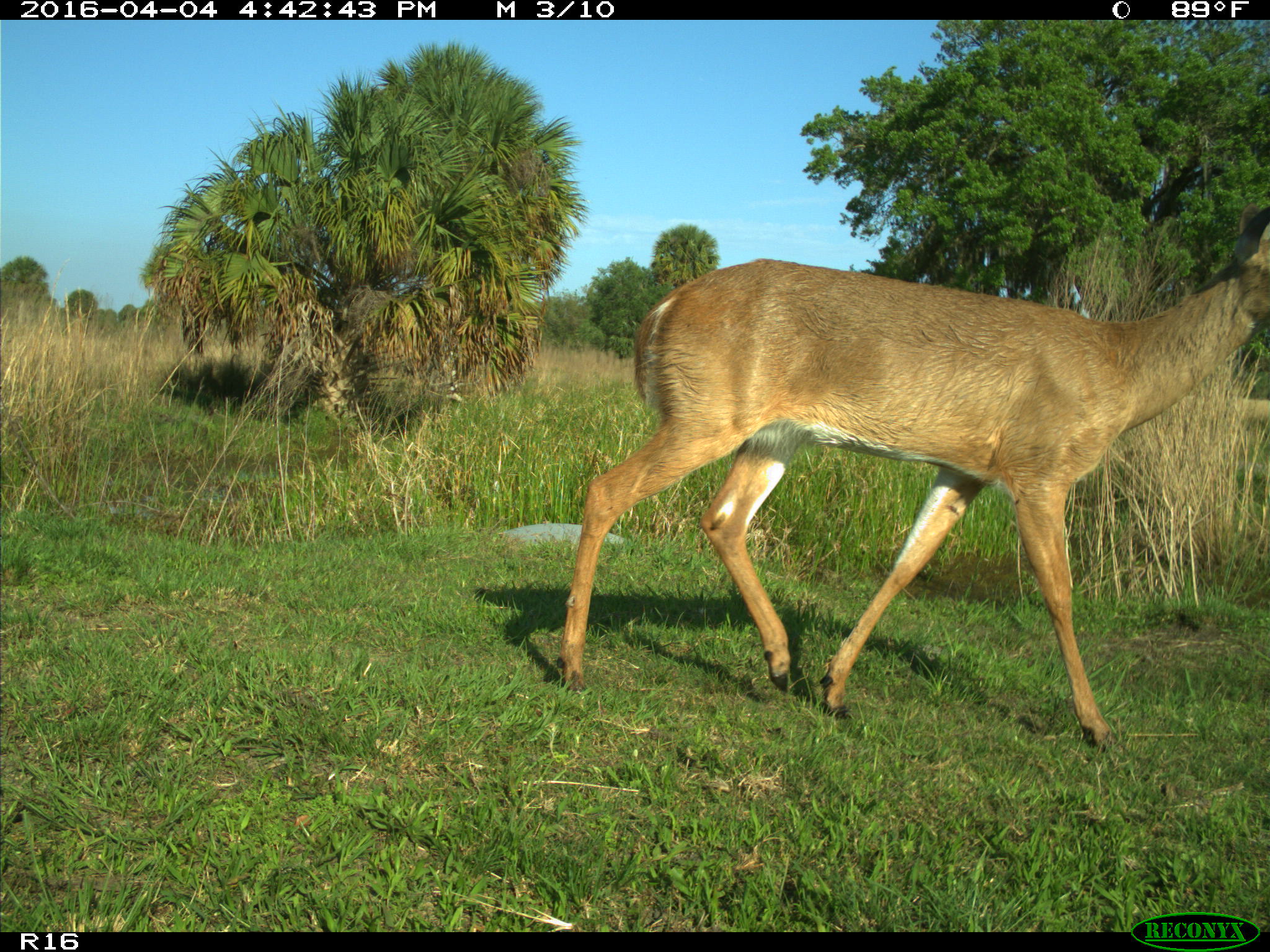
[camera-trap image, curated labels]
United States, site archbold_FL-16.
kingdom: Animalia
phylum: Chordata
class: Mammalia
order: Artiodactyla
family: Cervidae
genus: Odocoileus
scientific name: Odocoileus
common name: deer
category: unidentified deer